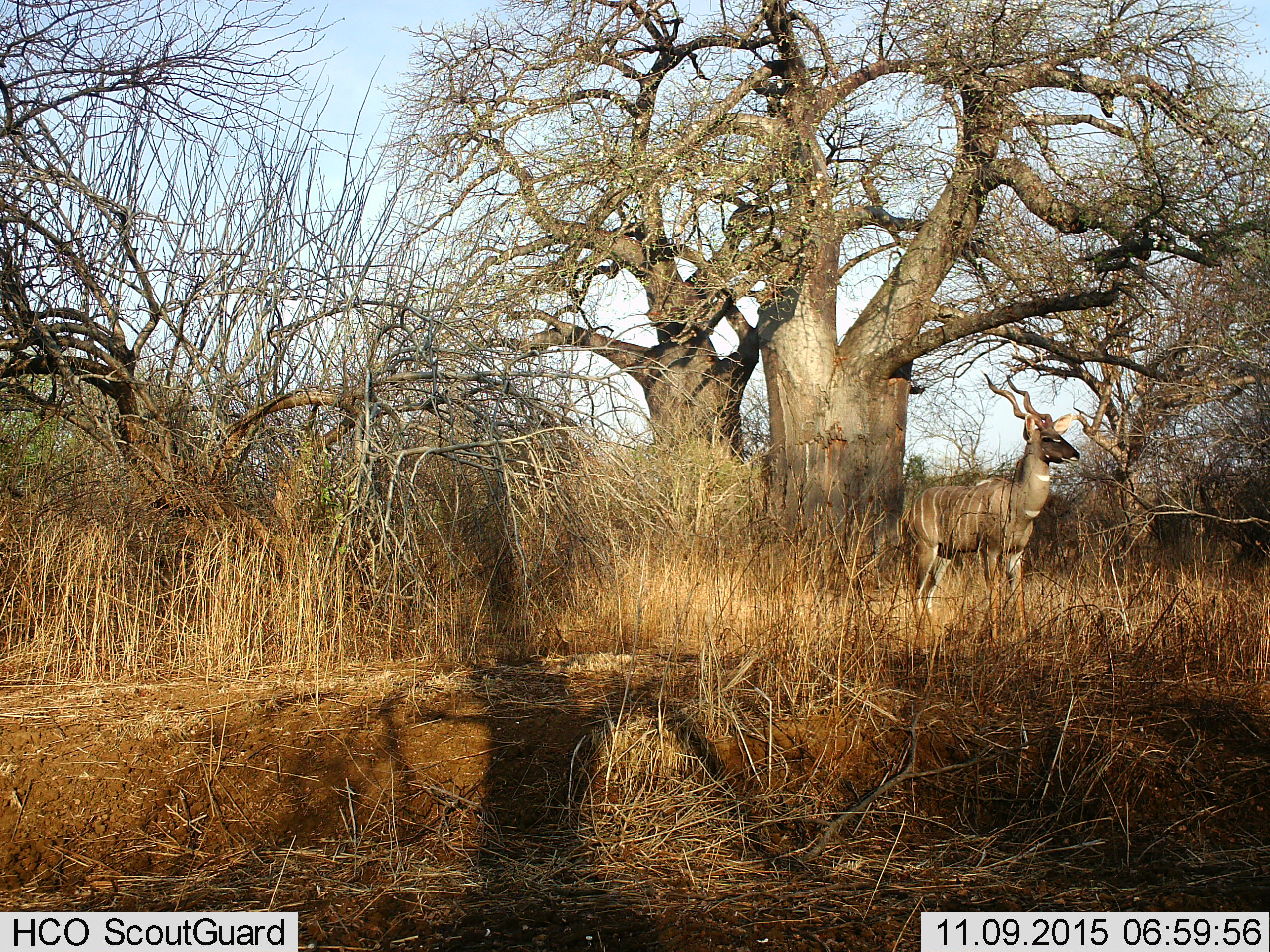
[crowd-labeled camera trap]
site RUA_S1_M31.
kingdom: Animalia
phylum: Chordata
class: Mammalia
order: Artiodactyla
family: Bovidae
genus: Tragelaphus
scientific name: Tragelaphus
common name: kudu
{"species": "kudu (Tragelaphus)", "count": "1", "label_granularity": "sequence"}